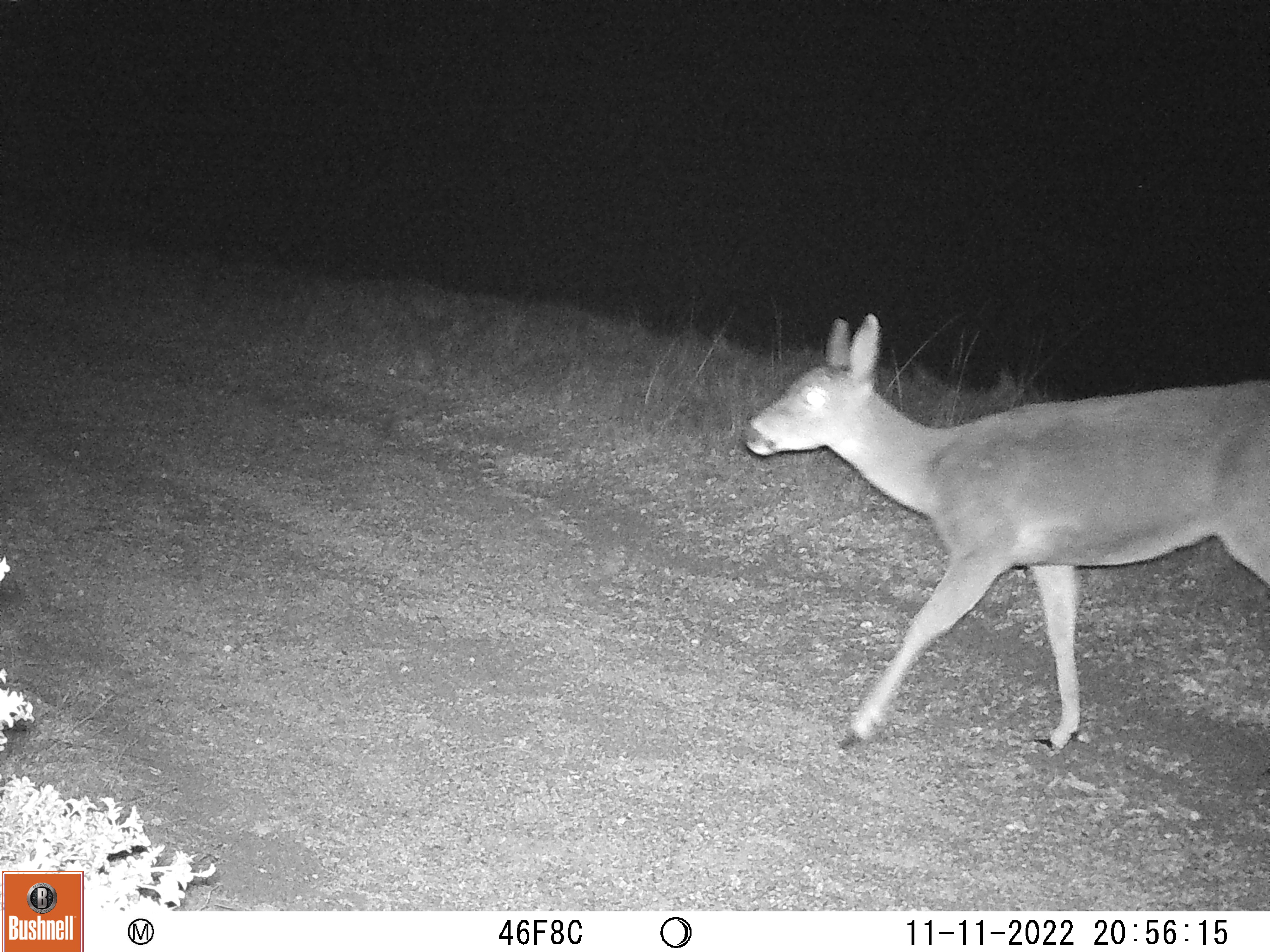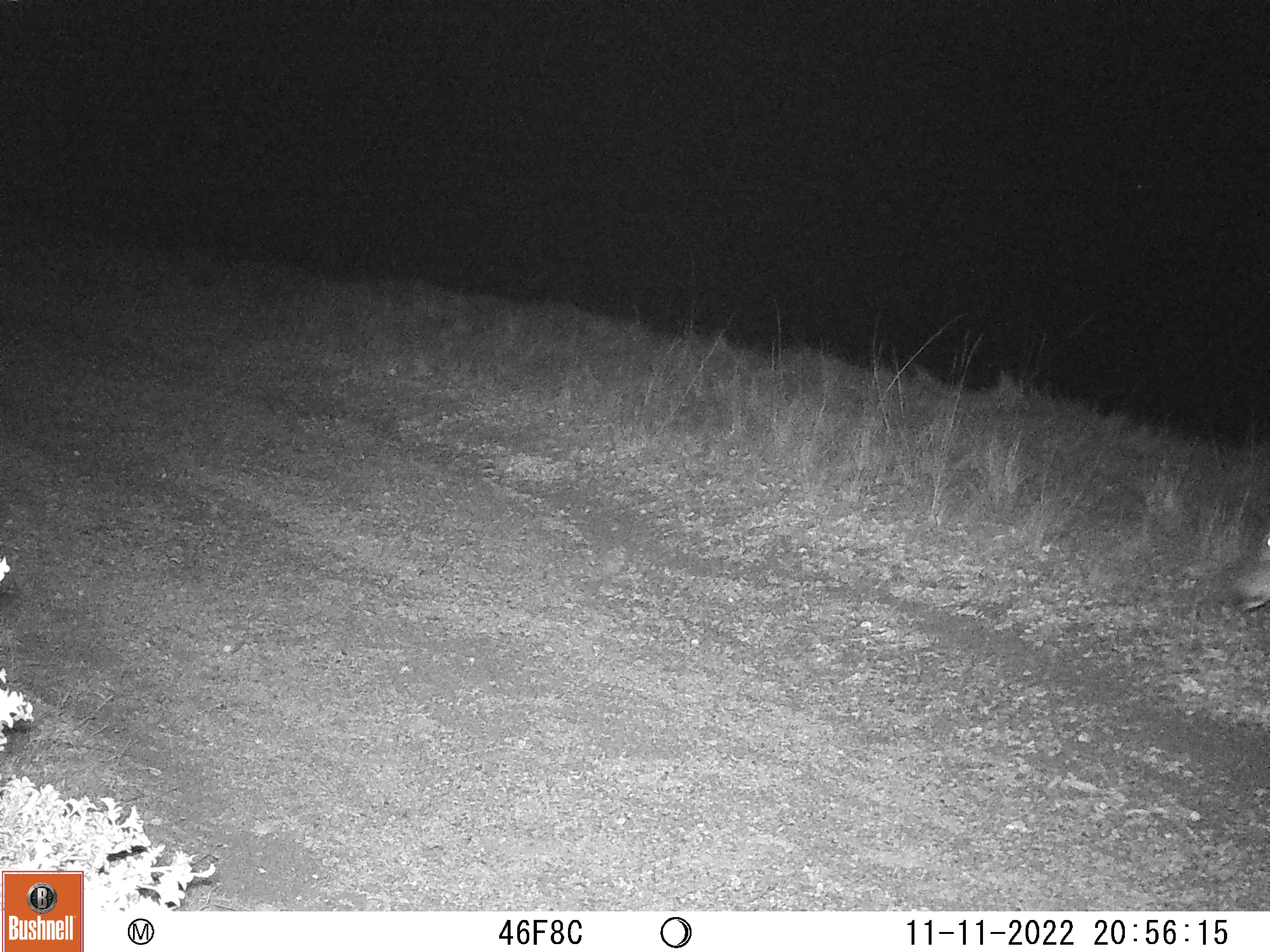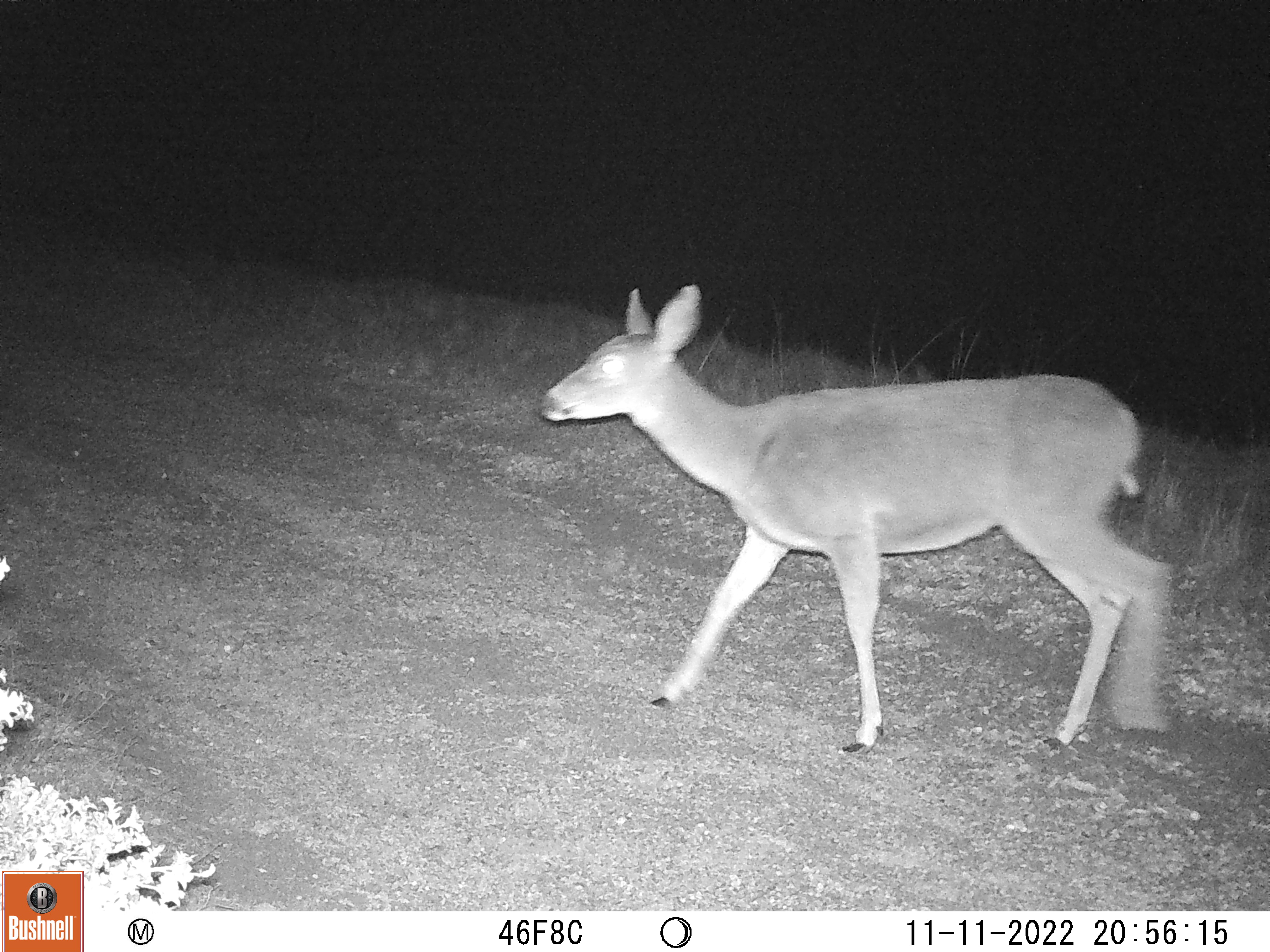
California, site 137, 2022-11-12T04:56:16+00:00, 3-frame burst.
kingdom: Animalia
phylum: Chordata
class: Mammalia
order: Artiodactyla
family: Cervidae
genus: Odocoileus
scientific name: Odocoileus hemionus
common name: mule deer